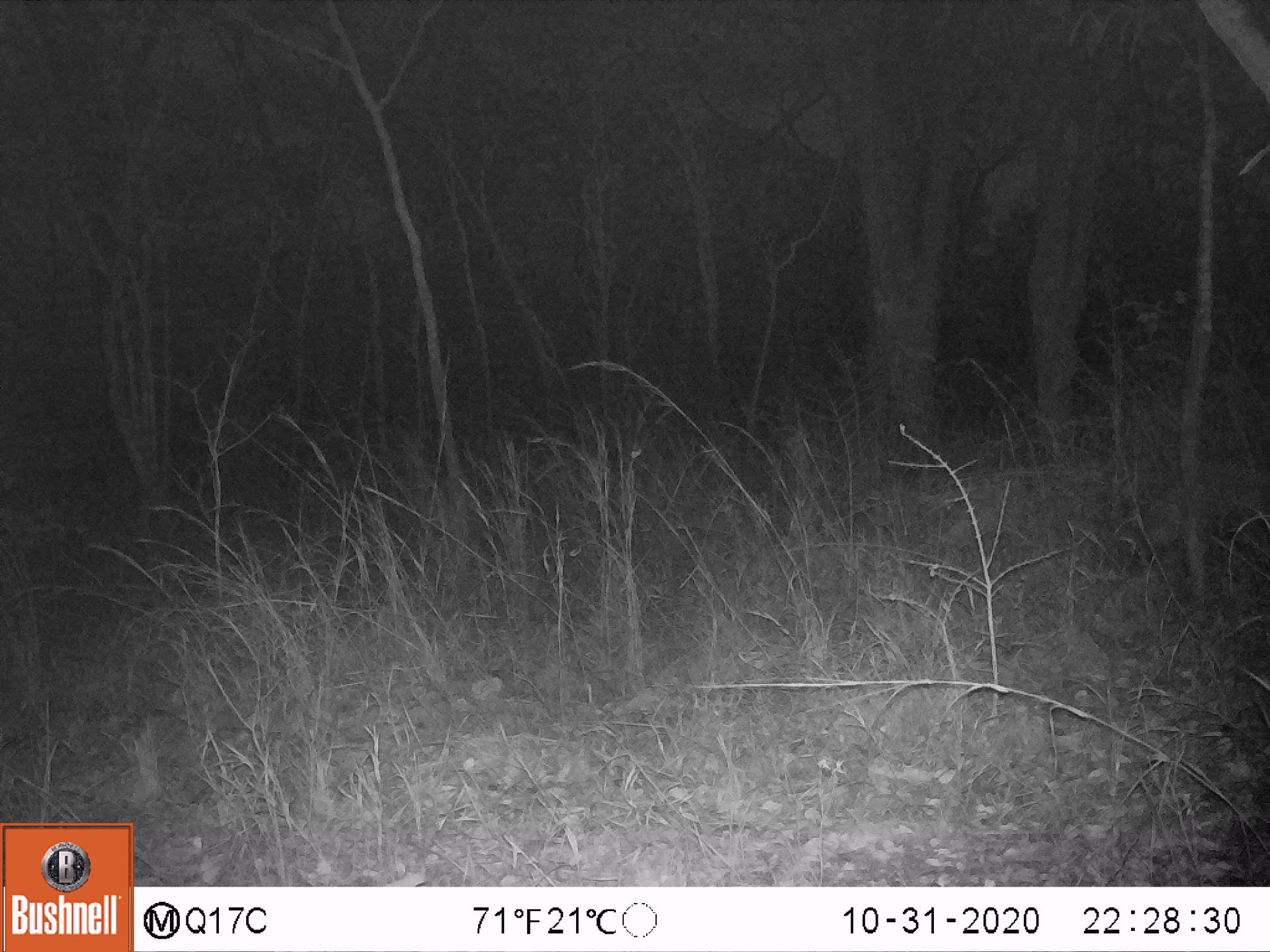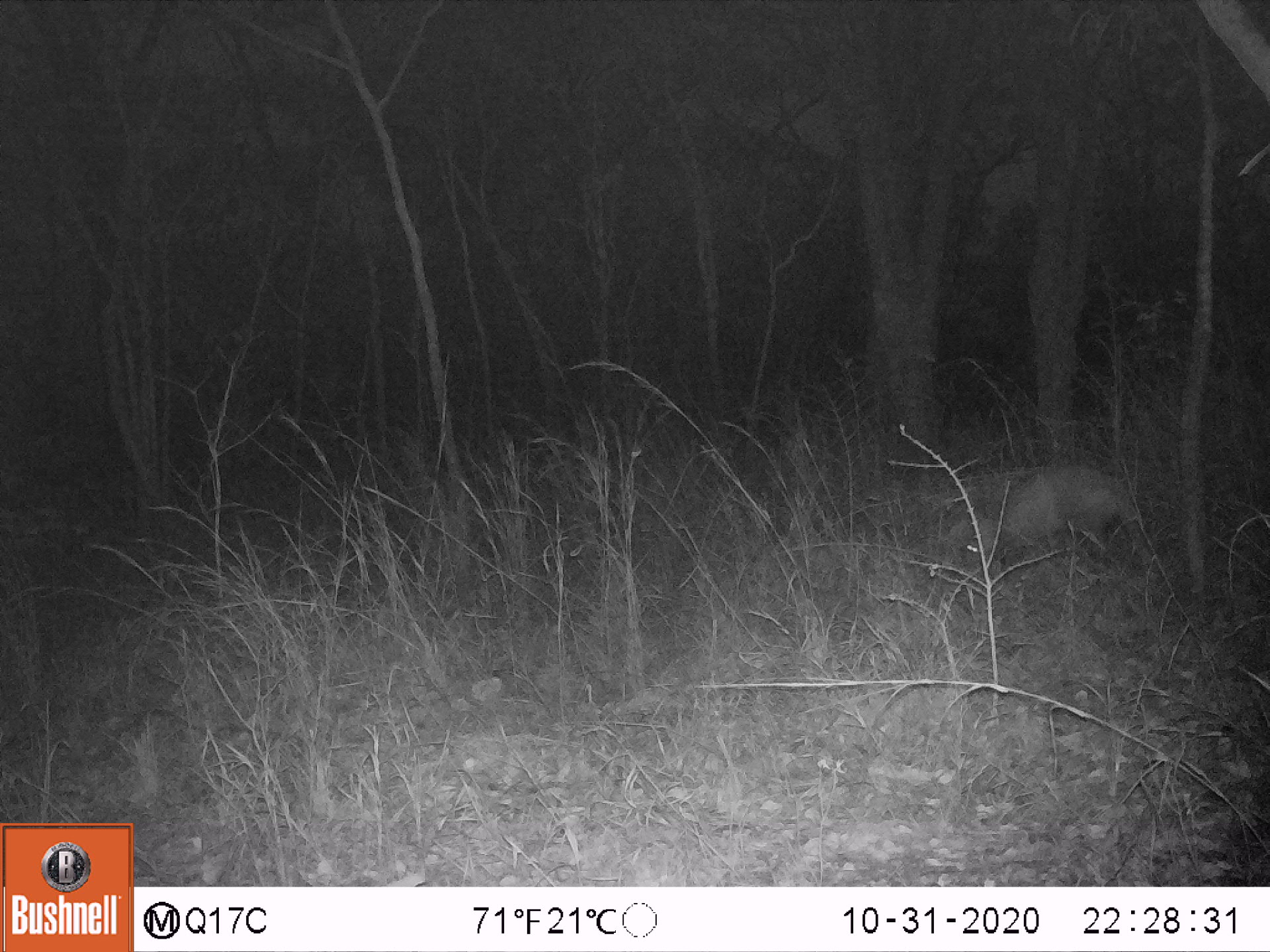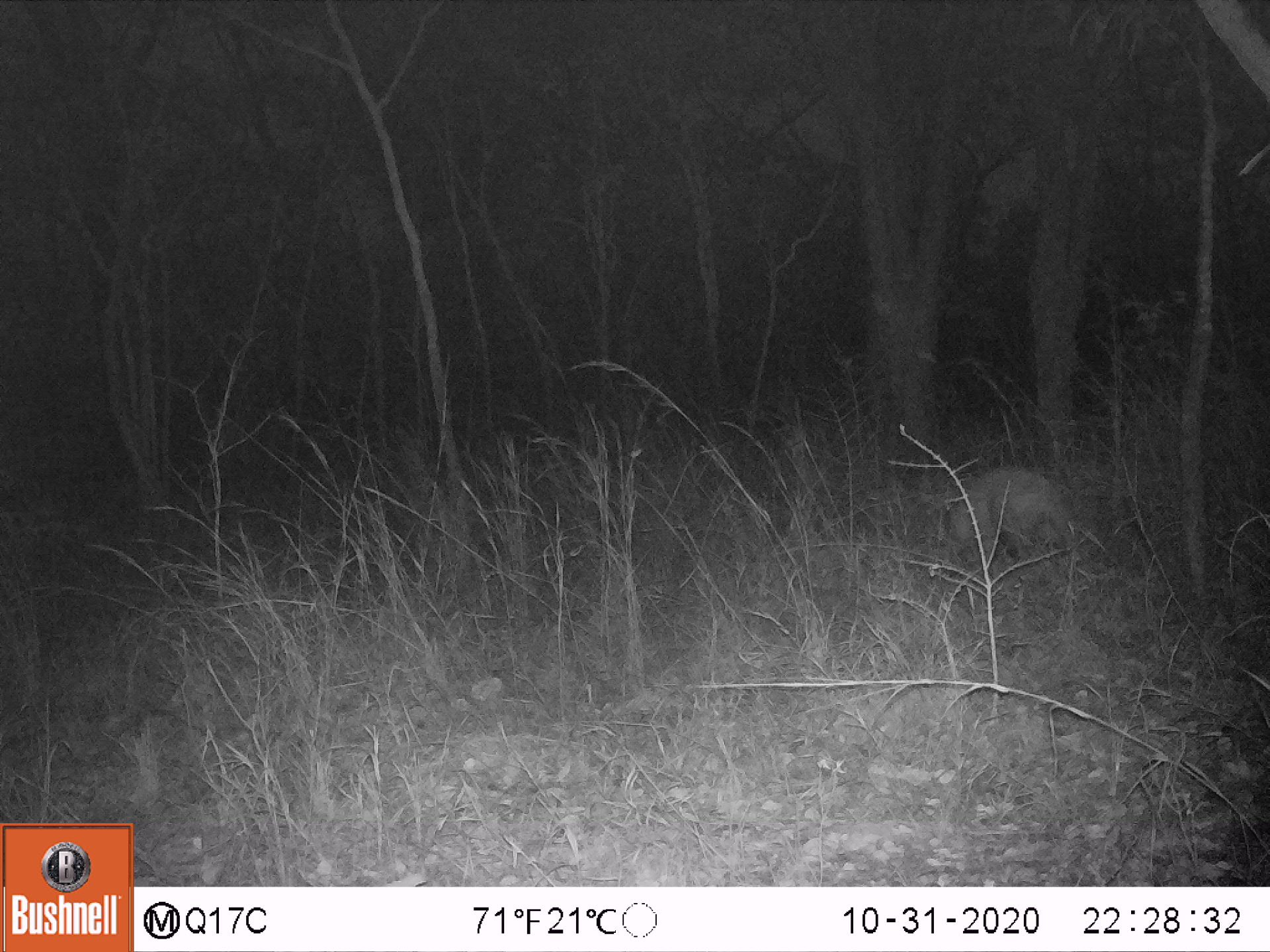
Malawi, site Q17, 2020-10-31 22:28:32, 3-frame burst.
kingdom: Animalia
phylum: Chordata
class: Mammalia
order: Tubulidentata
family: Orycteropodidae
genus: Orycteropus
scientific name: Orycteropus afer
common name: aardvark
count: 1